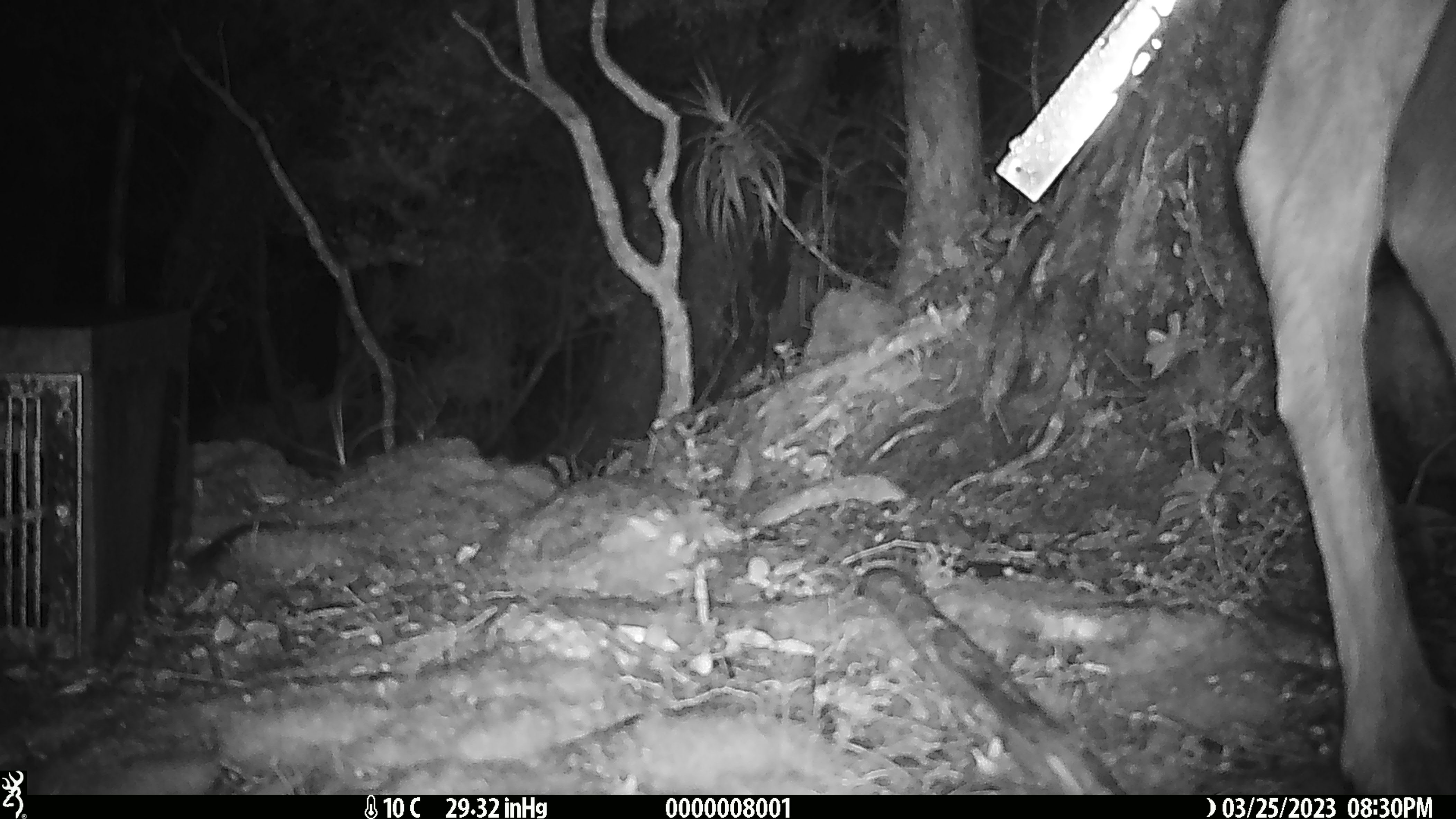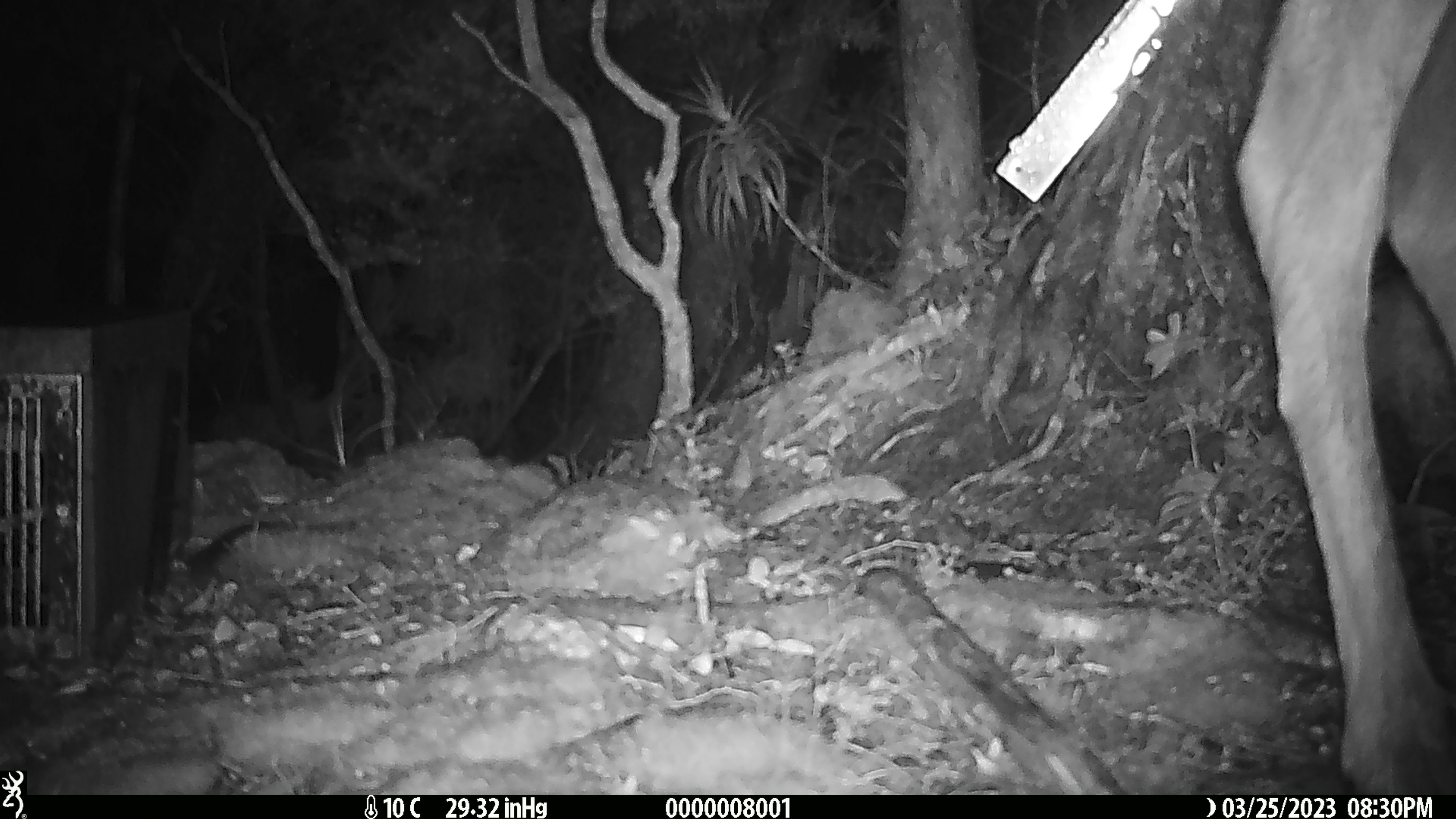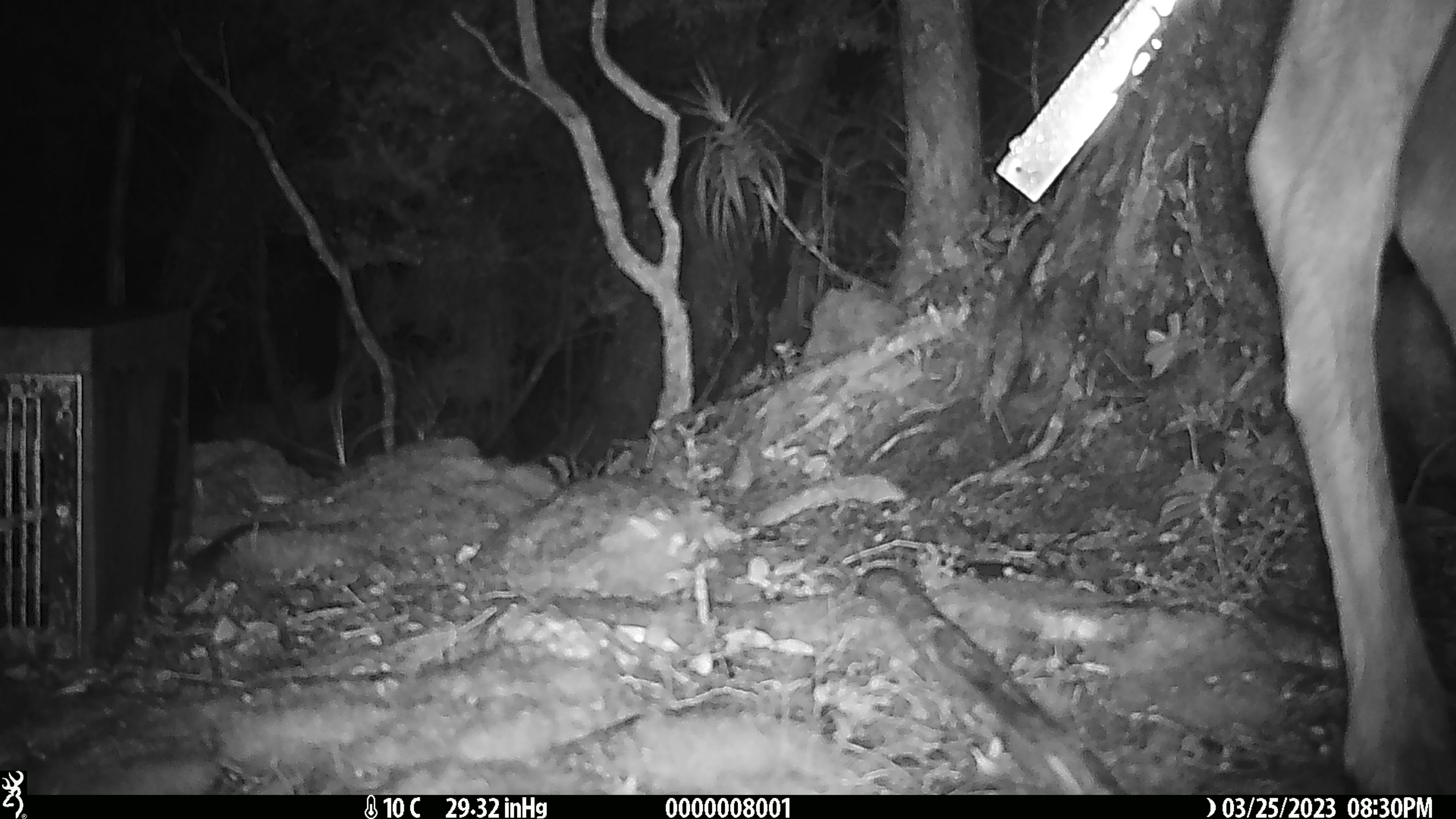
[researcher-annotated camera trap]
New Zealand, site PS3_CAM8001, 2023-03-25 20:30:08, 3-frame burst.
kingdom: Animalia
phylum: Chordata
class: Mammalia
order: Artiodactyla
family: Cervidae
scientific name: Cervidae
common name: deer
Deer (Cervidae).